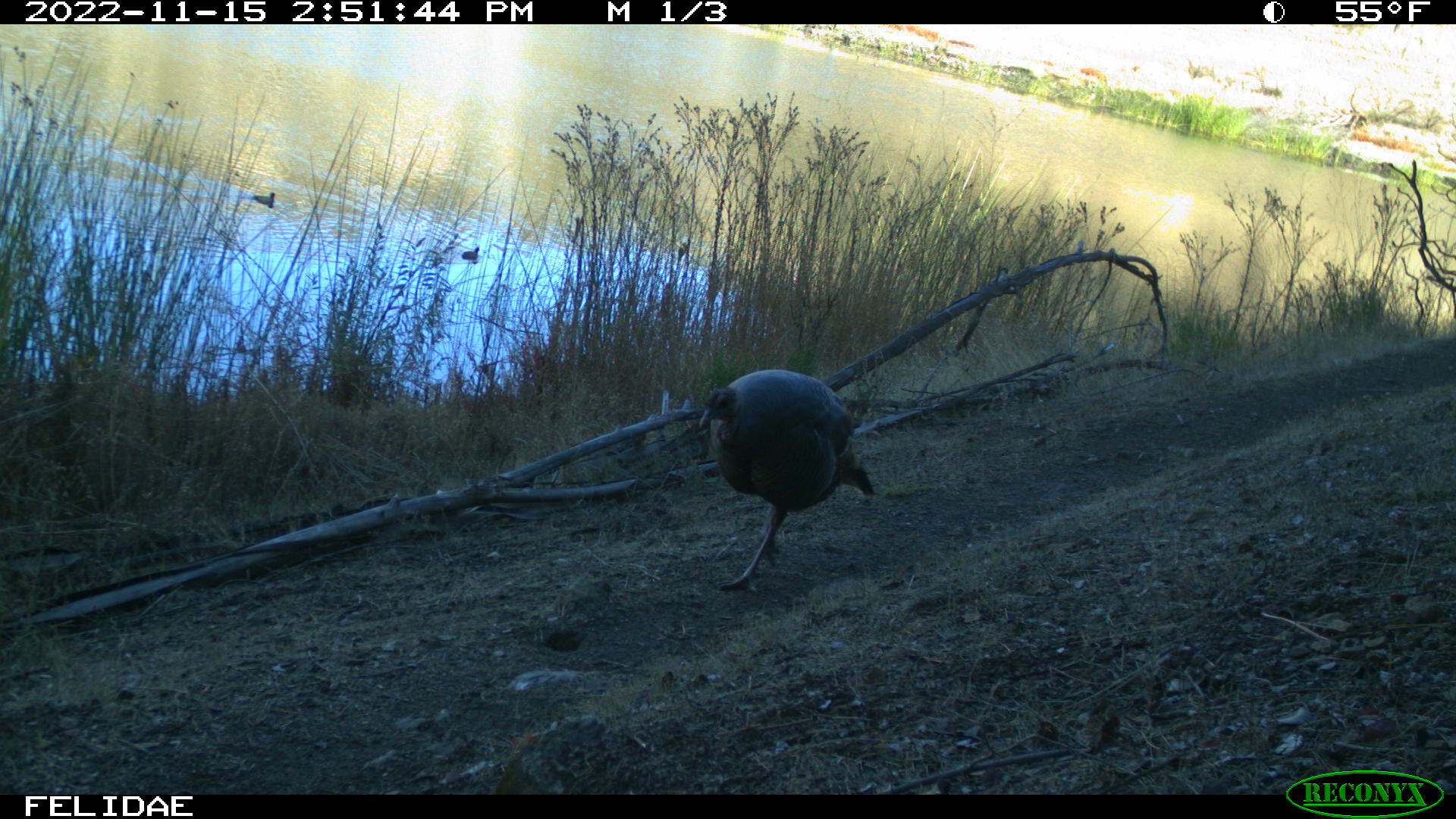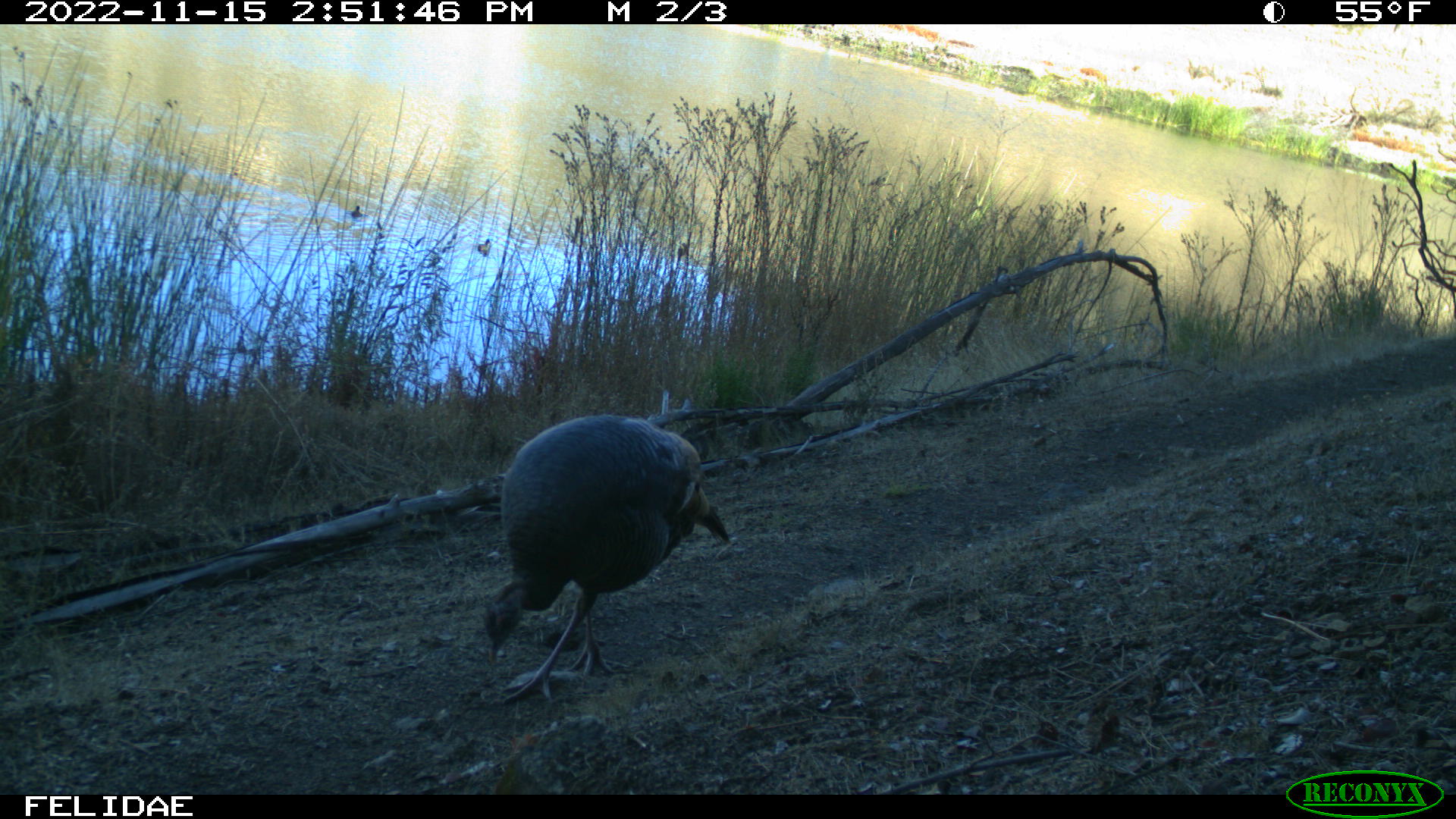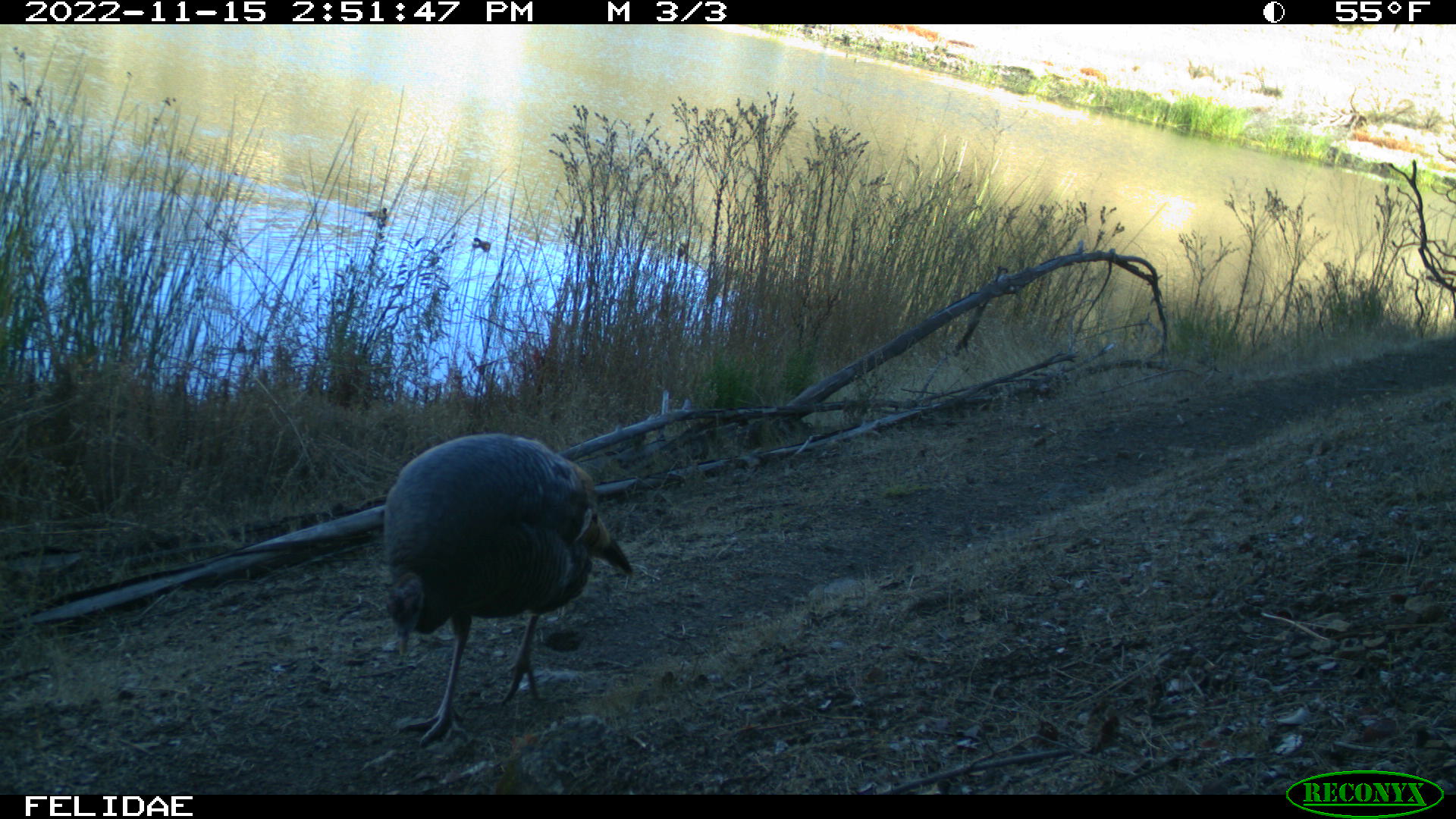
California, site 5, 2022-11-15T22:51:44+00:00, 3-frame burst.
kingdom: Animalia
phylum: Chordata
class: Aves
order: Anseriformes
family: Anatidae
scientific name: Anatidae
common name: duck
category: duck species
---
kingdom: Animalia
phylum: Chordata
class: Aves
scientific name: Aves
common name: bird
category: unknown bird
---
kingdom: Animalia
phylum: Chordata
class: Aves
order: Galliformes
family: Phasianidae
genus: Meleagris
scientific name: Meleagris gallopavo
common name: turkey